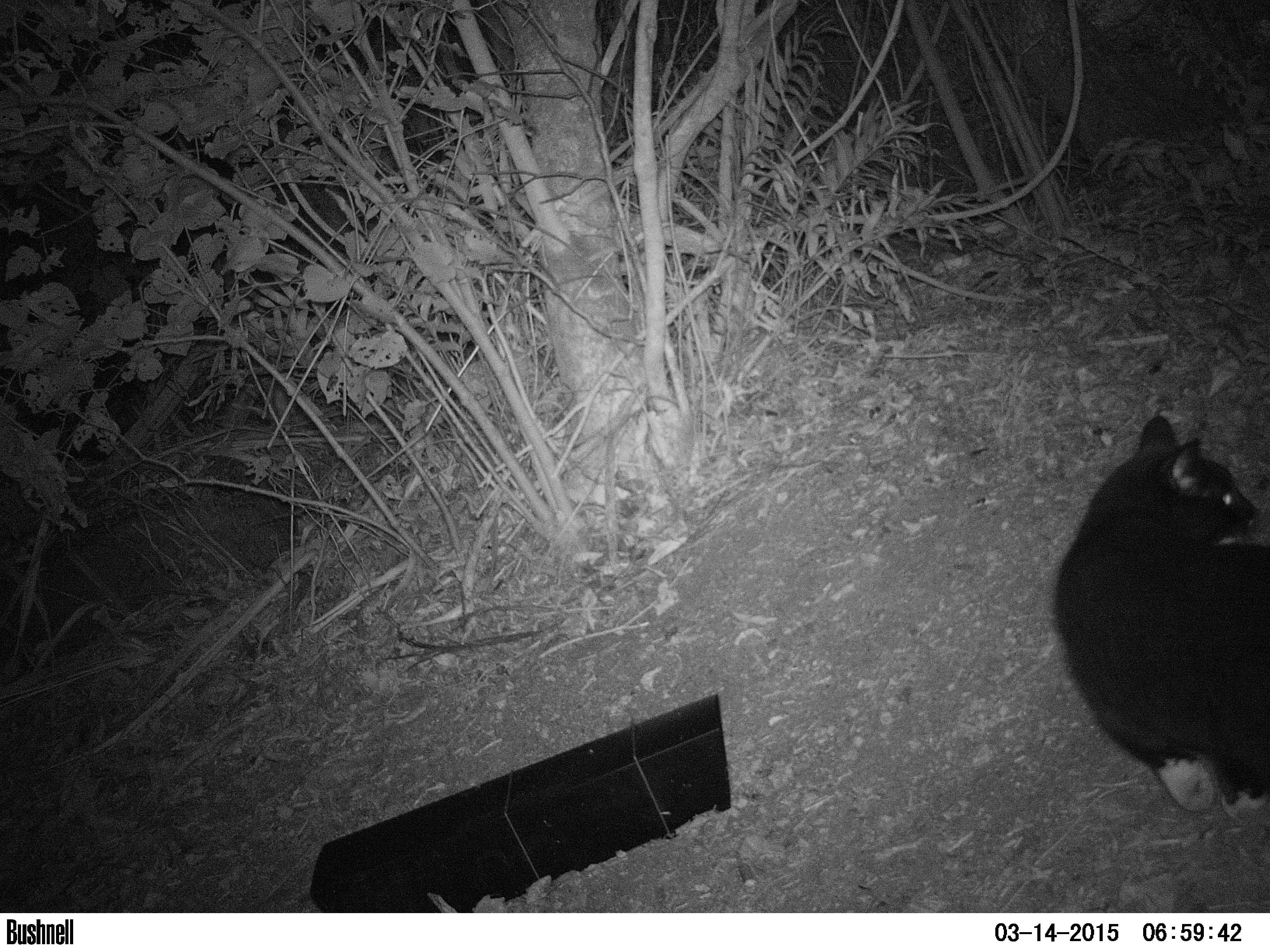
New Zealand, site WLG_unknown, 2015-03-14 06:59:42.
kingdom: Animalia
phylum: Chordata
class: Mammalia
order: Carnivora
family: Felidae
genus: Felis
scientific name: Felis catus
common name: domestic cat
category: cat